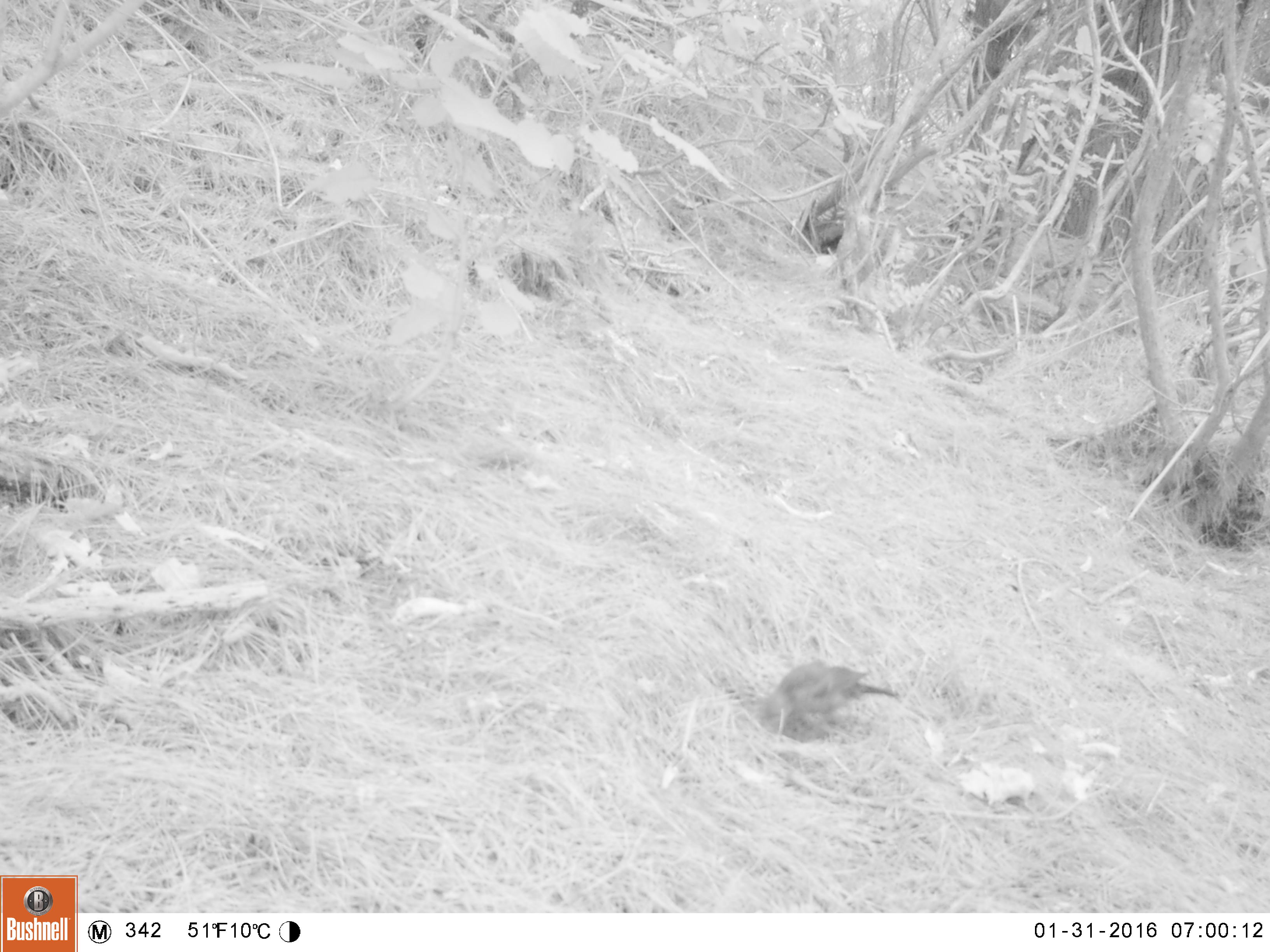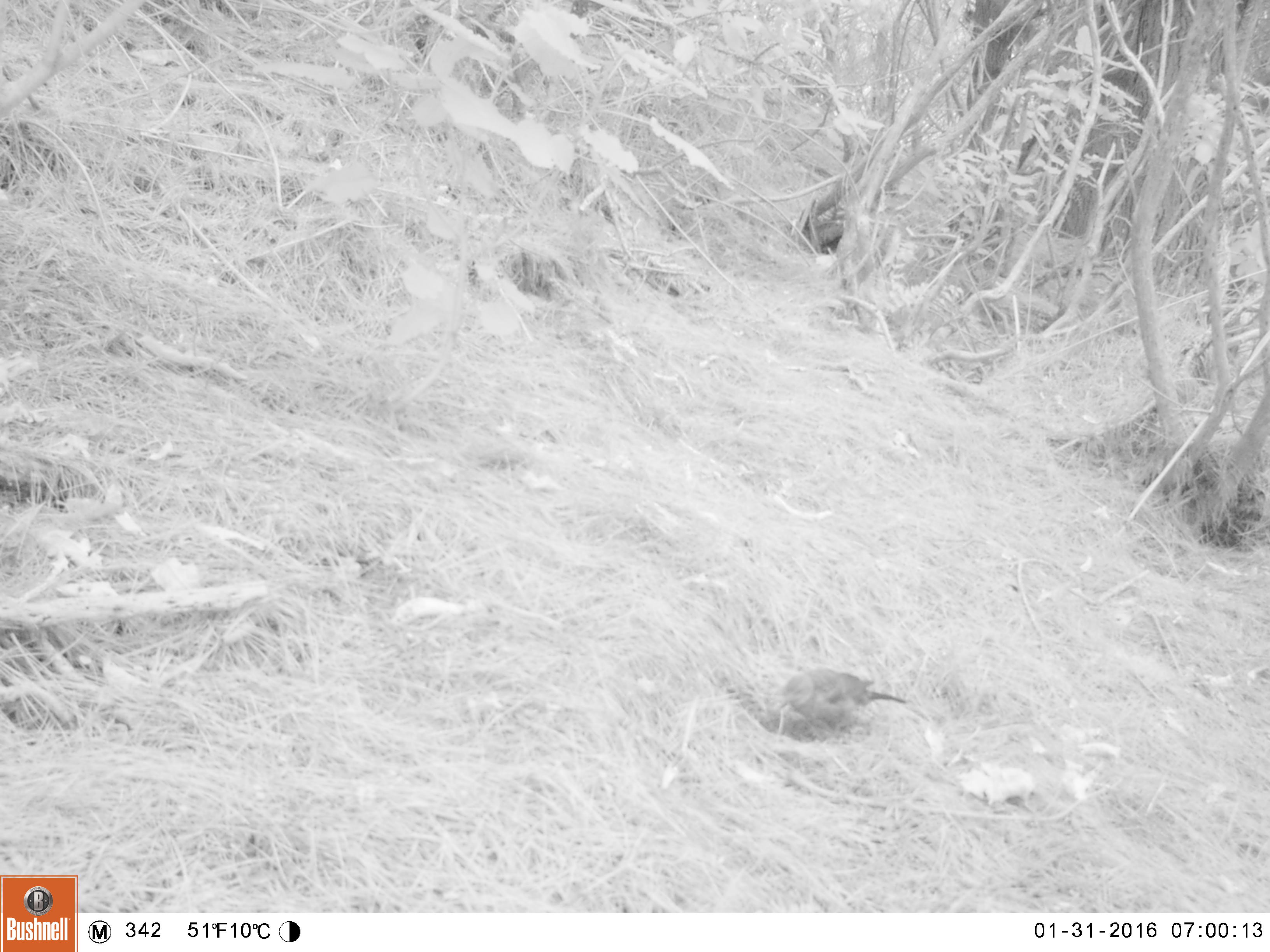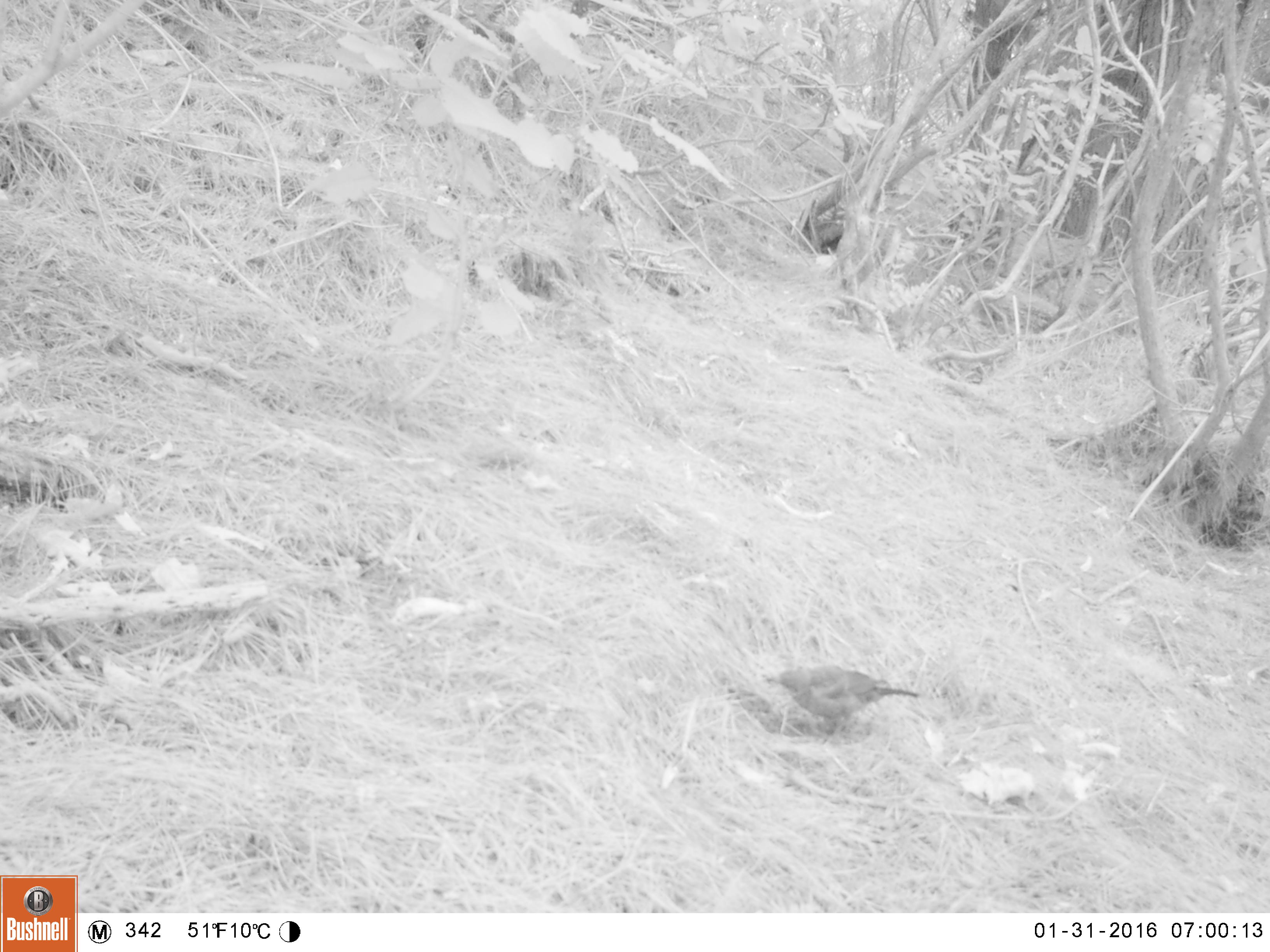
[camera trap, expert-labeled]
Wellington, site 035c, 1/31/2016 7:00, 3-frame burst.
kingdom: Animalia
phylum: Chordata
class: Aves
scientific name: Aves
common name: bird